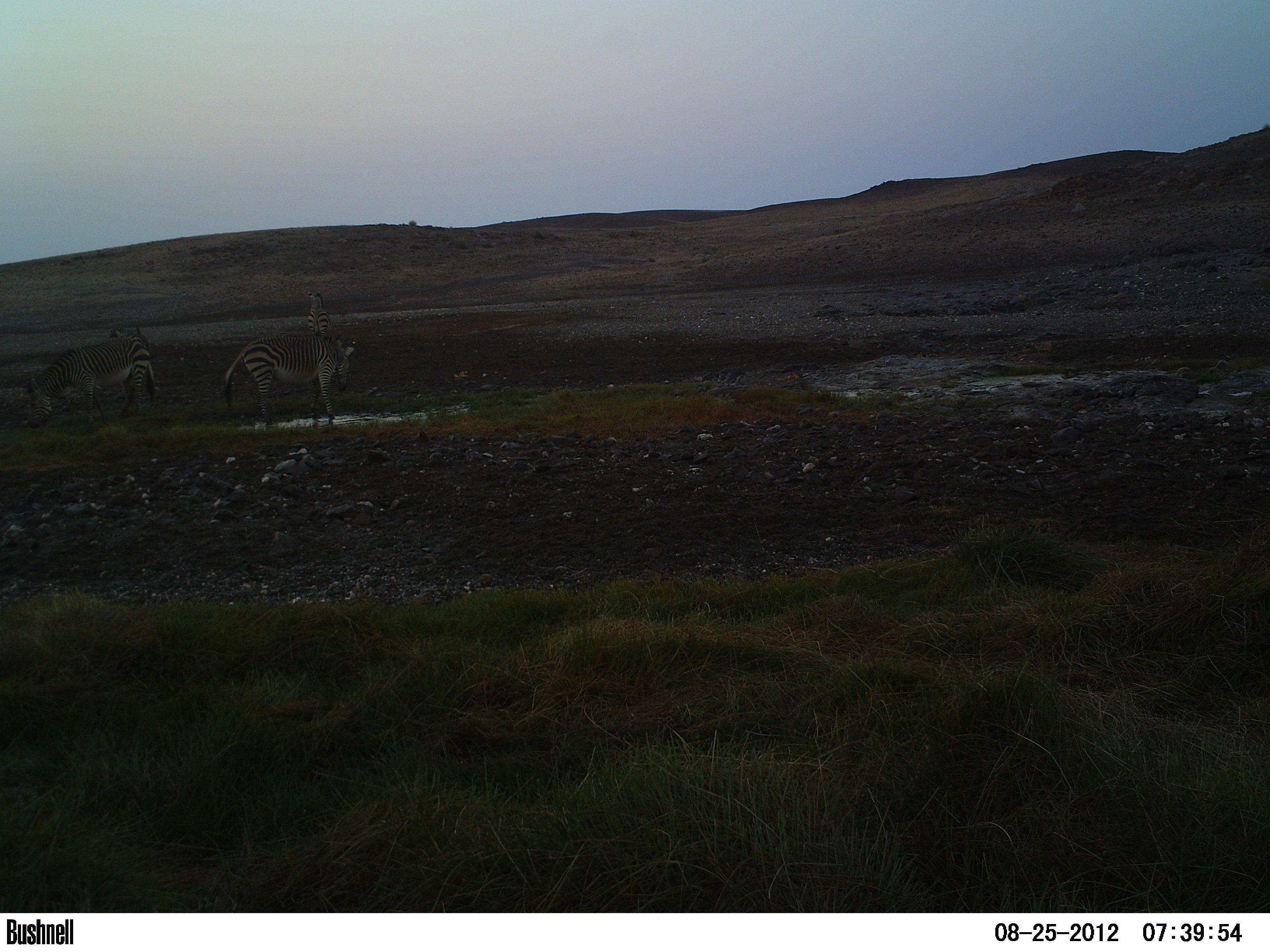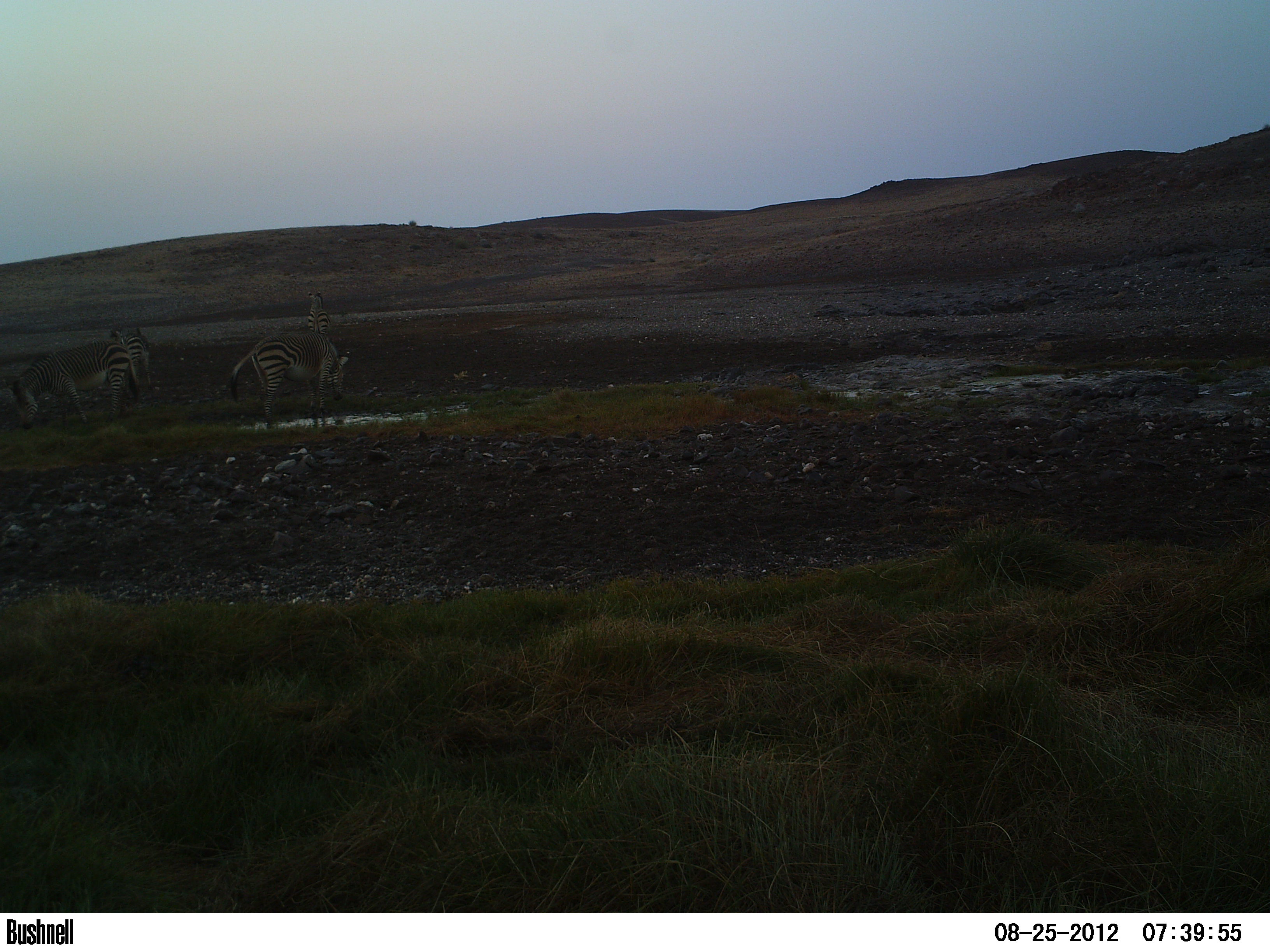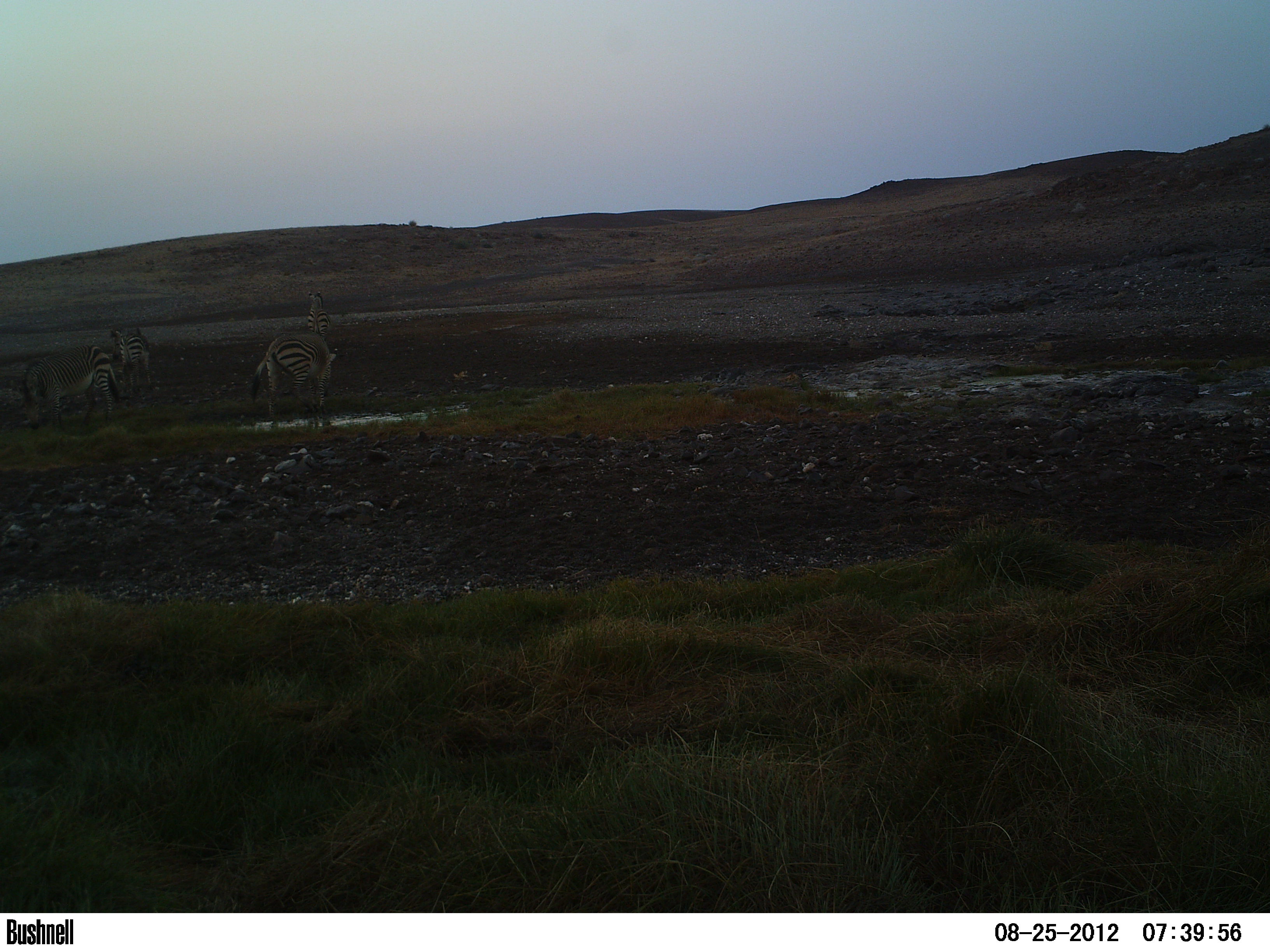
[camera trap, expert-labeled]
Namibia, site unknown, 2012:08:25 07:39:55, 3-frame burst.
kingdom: Animalia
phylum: Chordata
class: Mammalia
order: Perissodactyla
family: Equidae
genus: Equus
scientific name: Equus zebra hartmannae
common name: hartmann's mountain zebra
Equus zebra hartmannae (hartmann's mountain zebra).